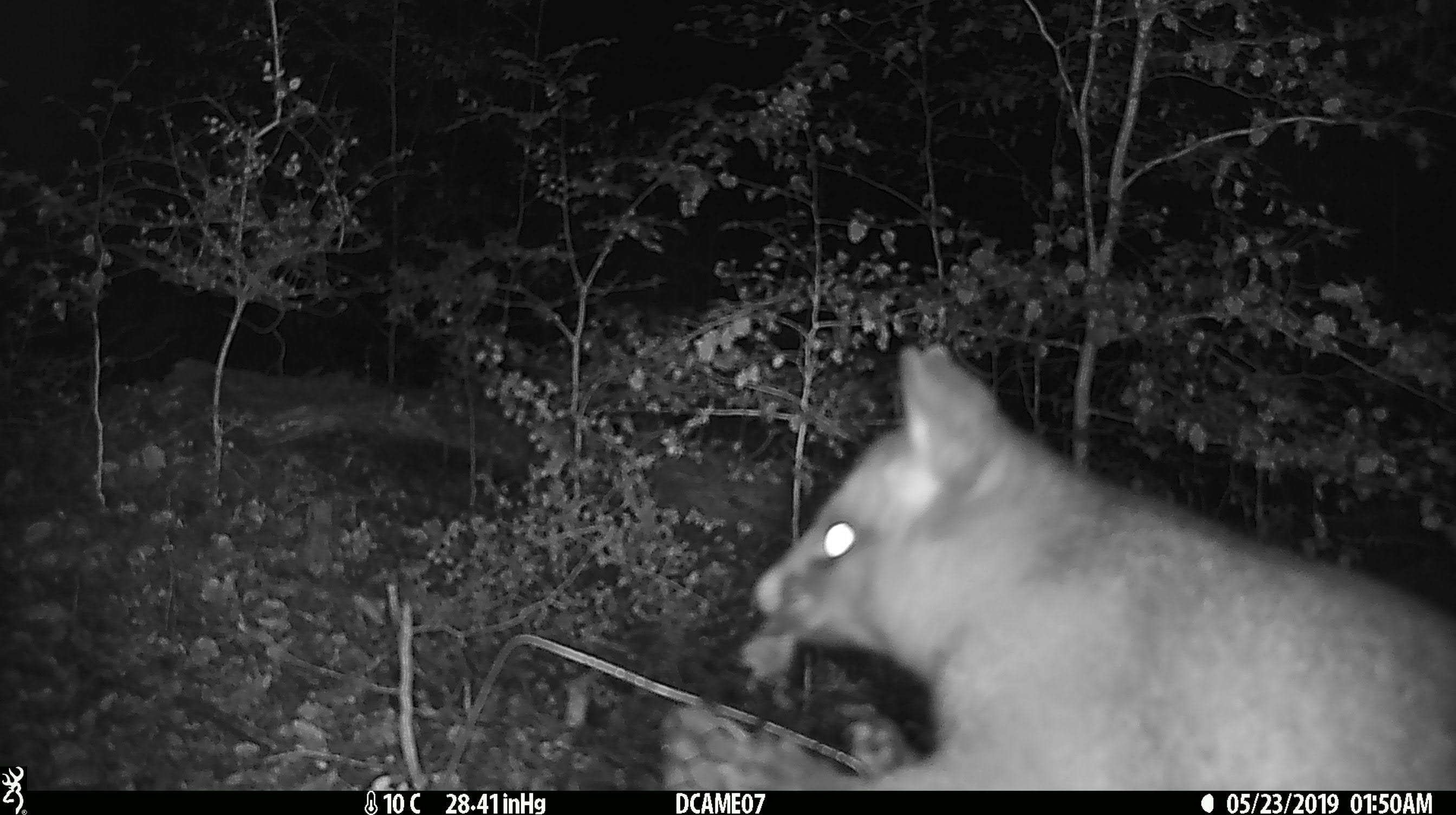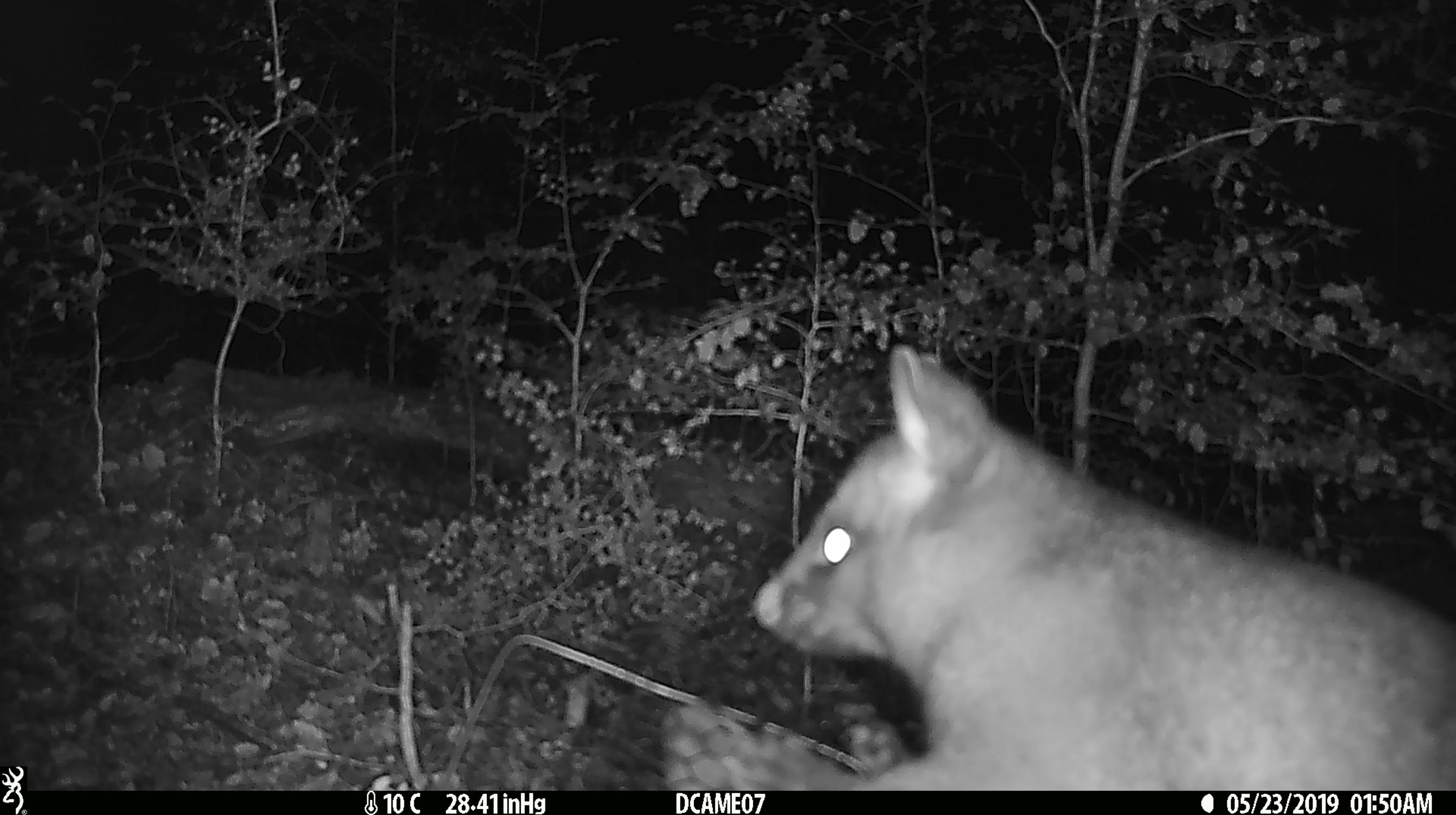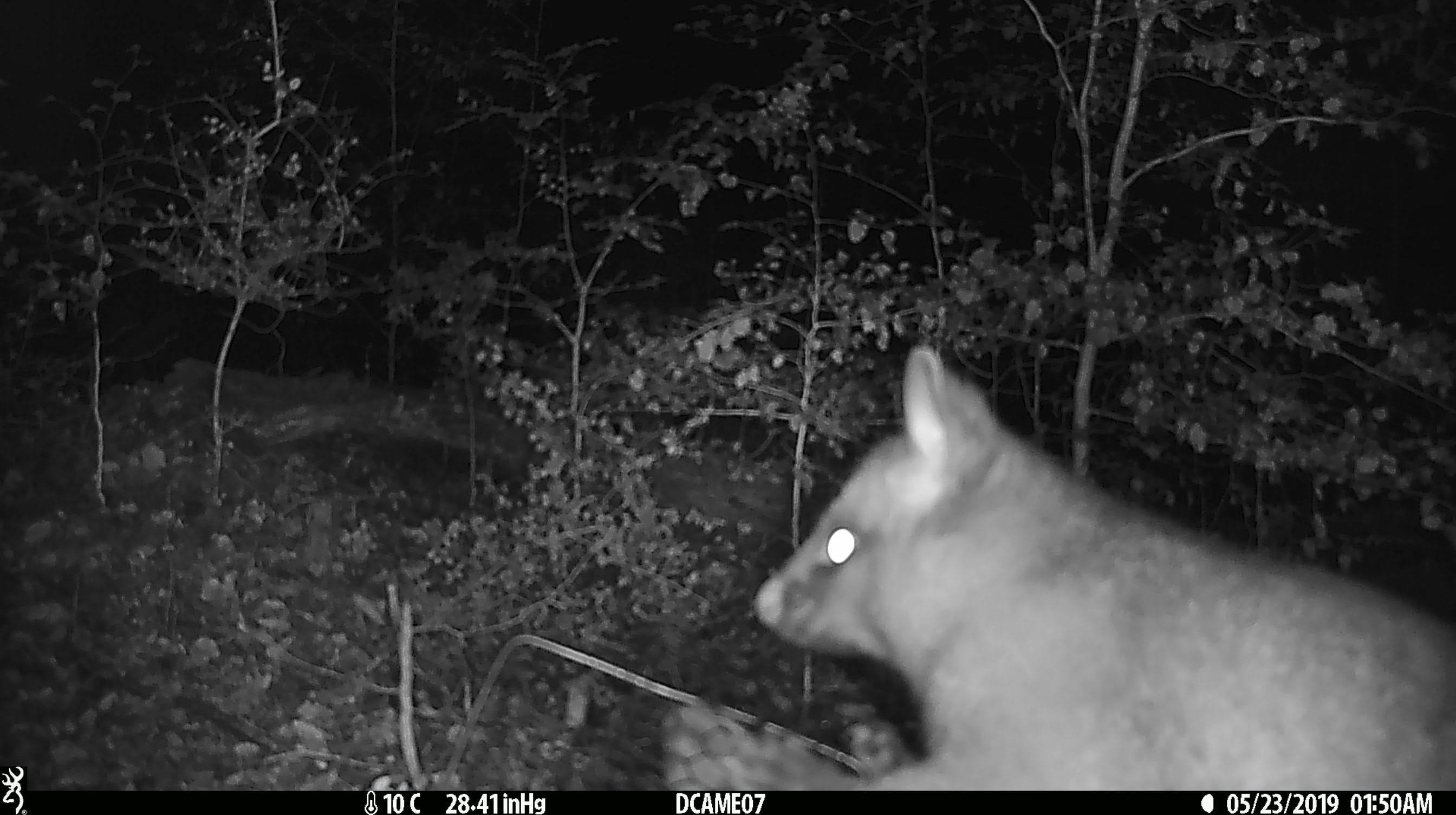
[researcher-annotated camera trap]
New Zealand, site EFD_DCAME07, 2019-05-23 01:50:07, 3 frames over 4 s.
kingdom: Animalia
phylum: Chordata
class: Mammalia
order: Diprotodontia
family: Phalangeridae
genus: Trichosurus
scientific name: Trichosurus vulpecula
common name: common brushtail possum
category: possum